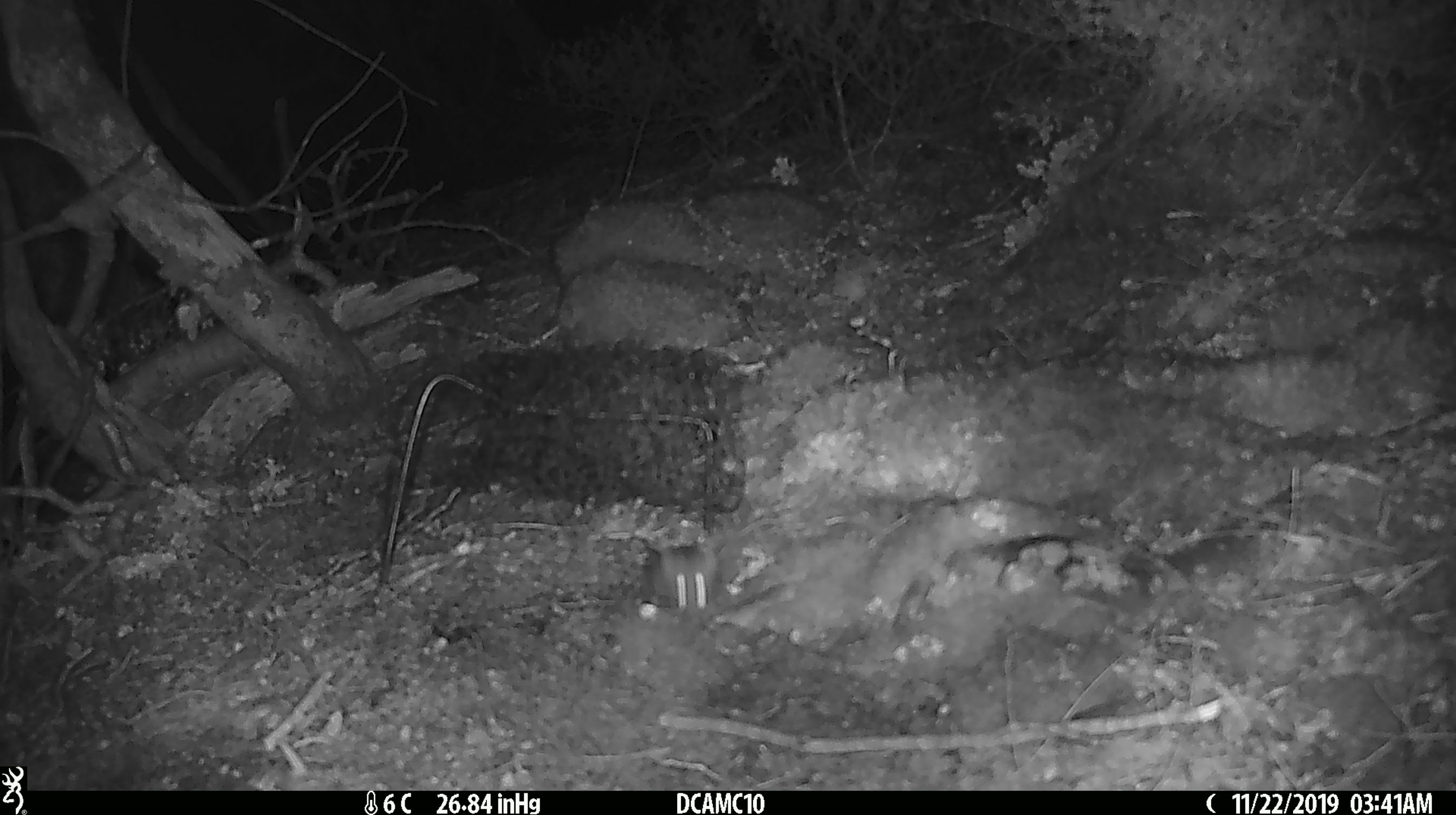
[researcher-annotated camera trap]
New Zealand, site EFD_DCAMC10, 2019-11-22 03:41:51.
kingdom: Animalia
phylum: Chordata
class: Mammalia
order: Rodentia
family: Muridae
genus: Mus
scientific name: Mus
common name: mouse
Mouse (Mus).